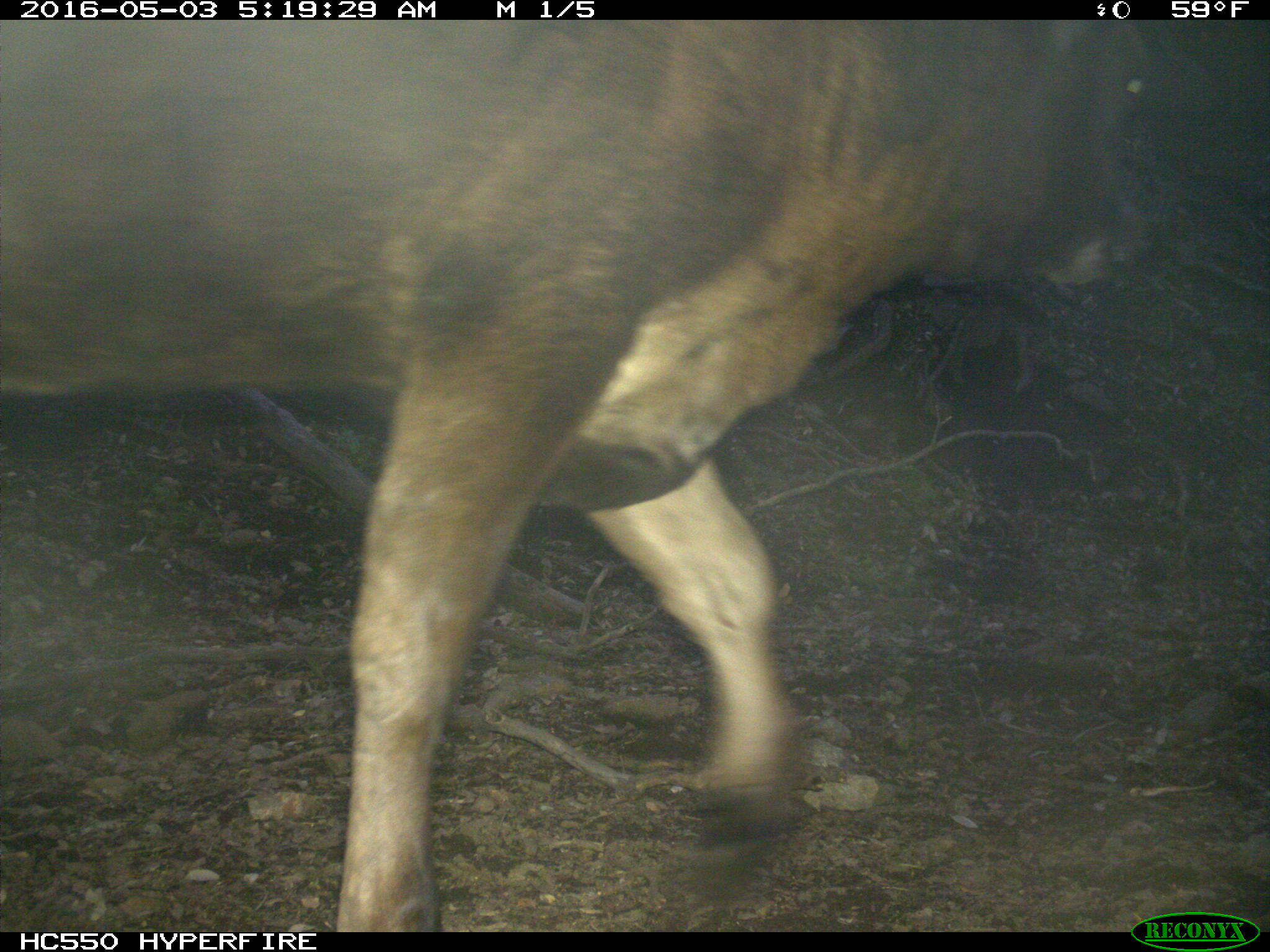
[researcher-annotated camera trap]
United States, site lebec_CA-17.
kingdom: Animalia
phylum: Chordata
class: Mammalia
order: Artiodactyla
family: Bovidae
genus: Bos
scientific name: Bos taurus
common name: domestic cow